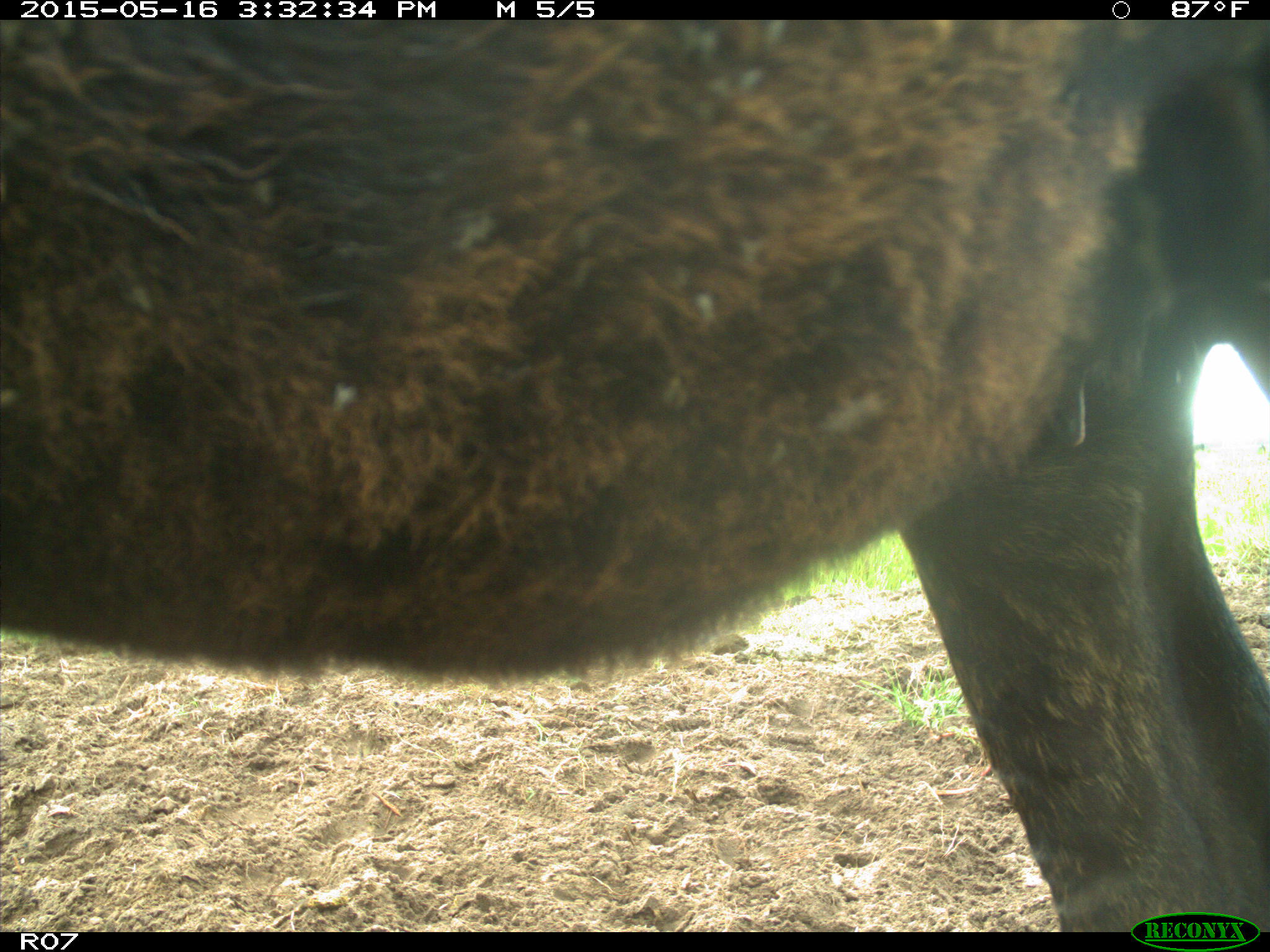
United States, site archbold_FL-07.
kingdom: Animalia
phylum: Chordata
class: Mammalia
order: Artiodactyla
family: Bovidae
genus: Bos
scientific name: Bos taurus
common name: domestic cow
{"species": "Bos taurus (domestic cow)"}